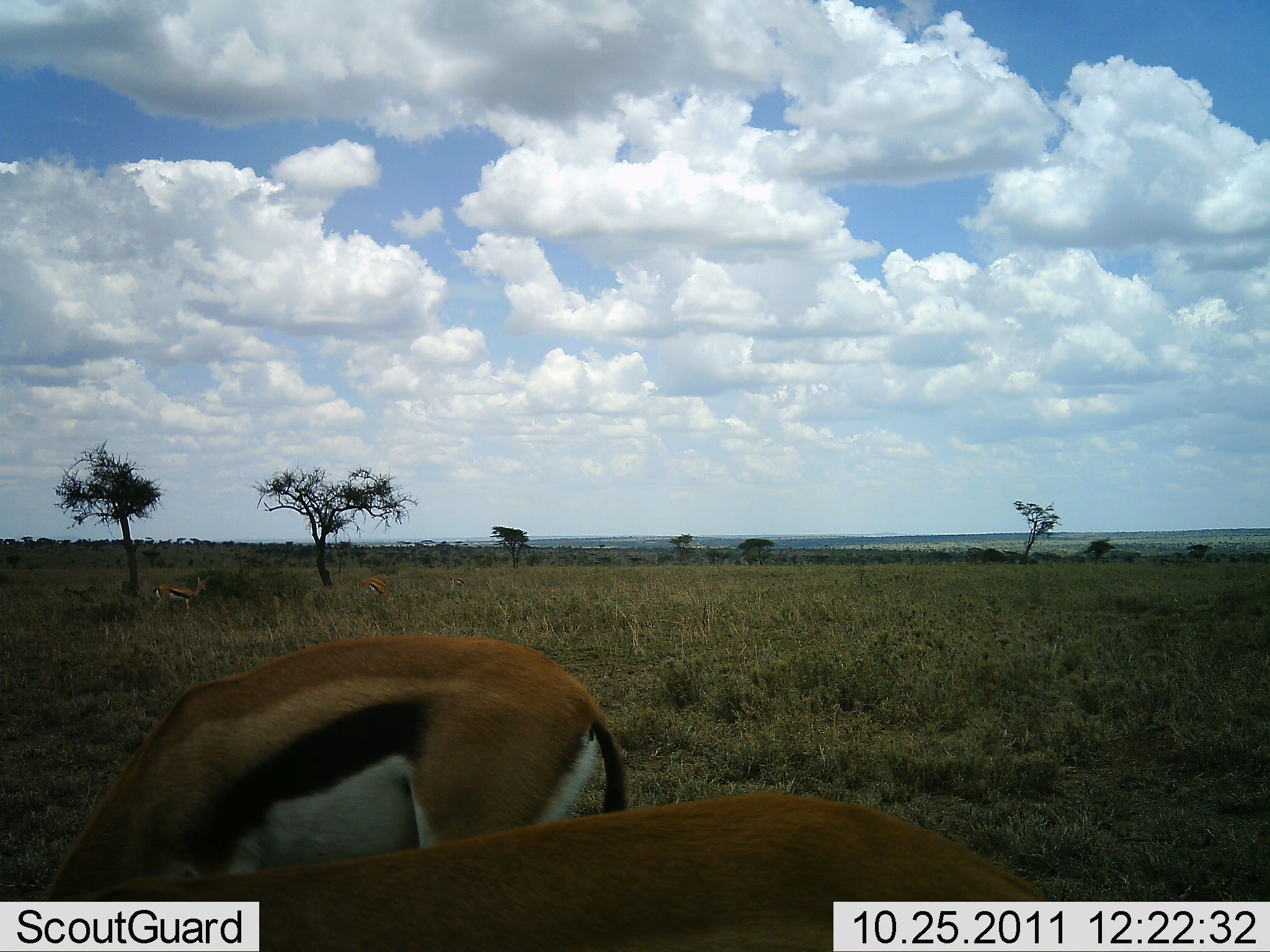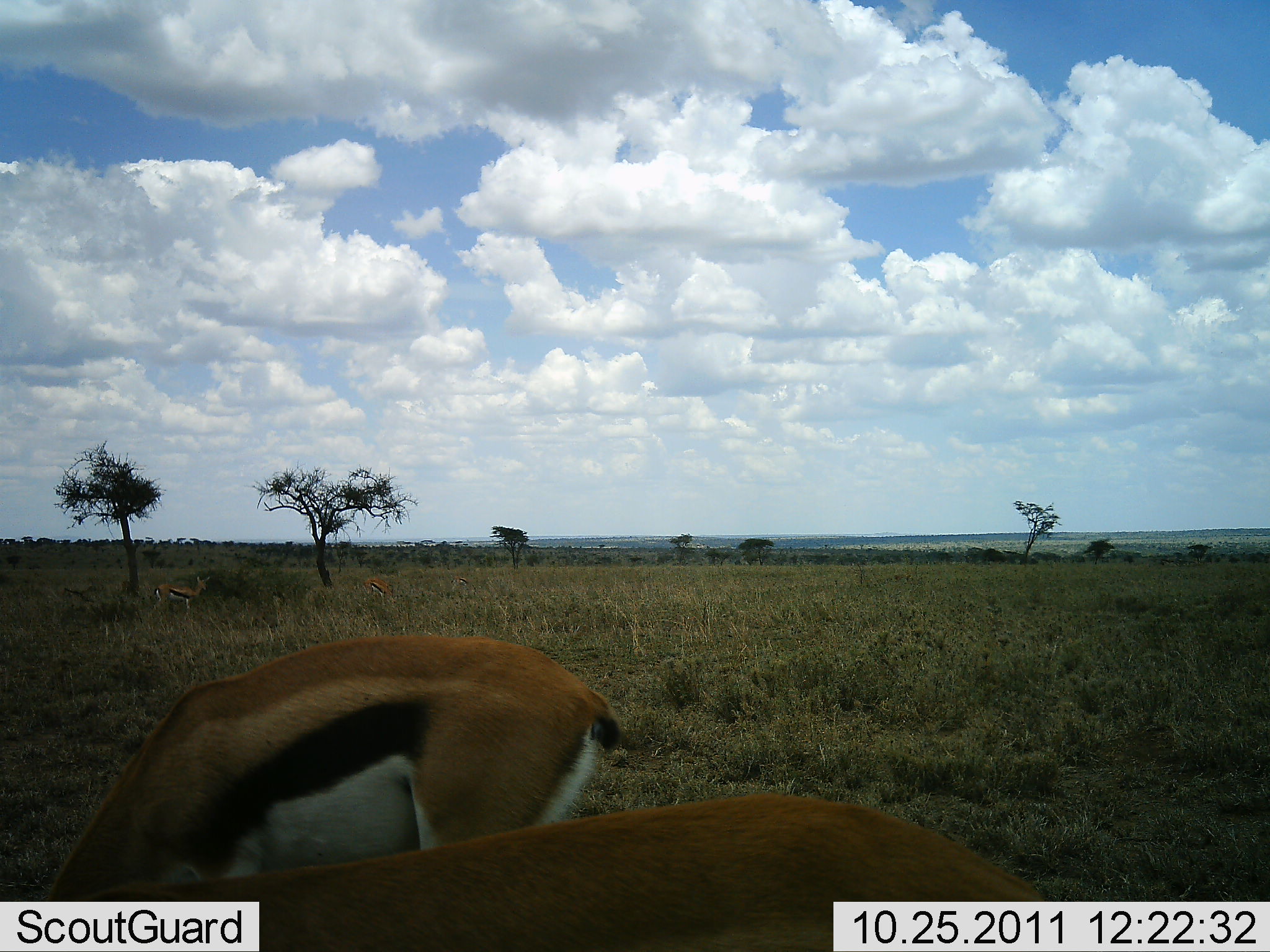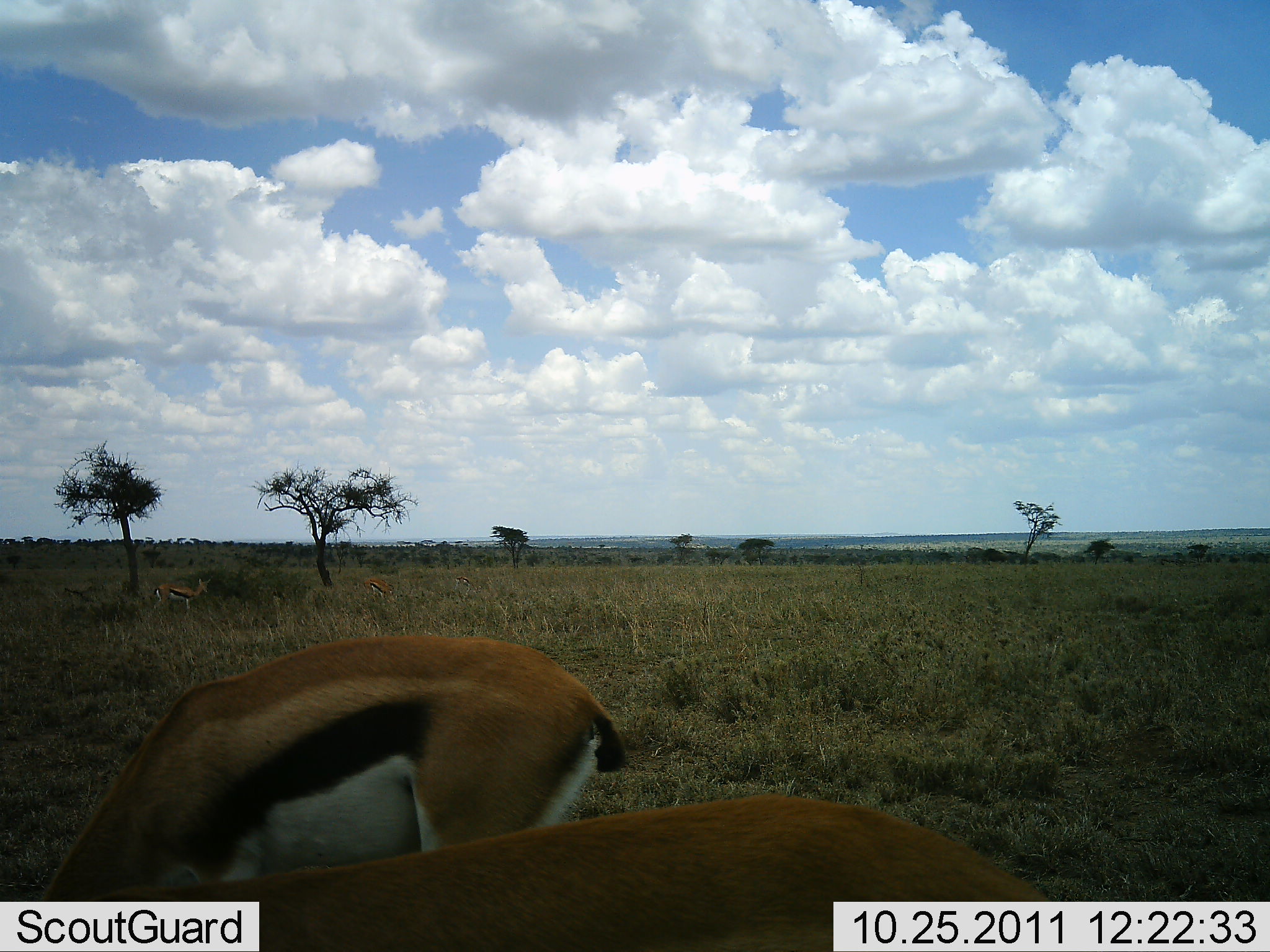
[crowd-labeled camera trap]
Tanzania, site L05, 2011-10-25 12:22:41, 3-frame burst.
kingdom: Animalia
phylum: Chordata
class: Mammalia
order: Artiodactyla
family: Bovidae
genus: Eudorcas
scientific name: Eudorcas thomsonii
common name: thomson's gazelle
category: gazellethomsons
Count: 2.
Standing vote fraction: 54%.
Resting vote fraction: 0%.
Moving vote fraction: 0%.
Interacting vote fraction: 0%.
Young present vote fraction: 0%.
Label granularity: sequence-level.